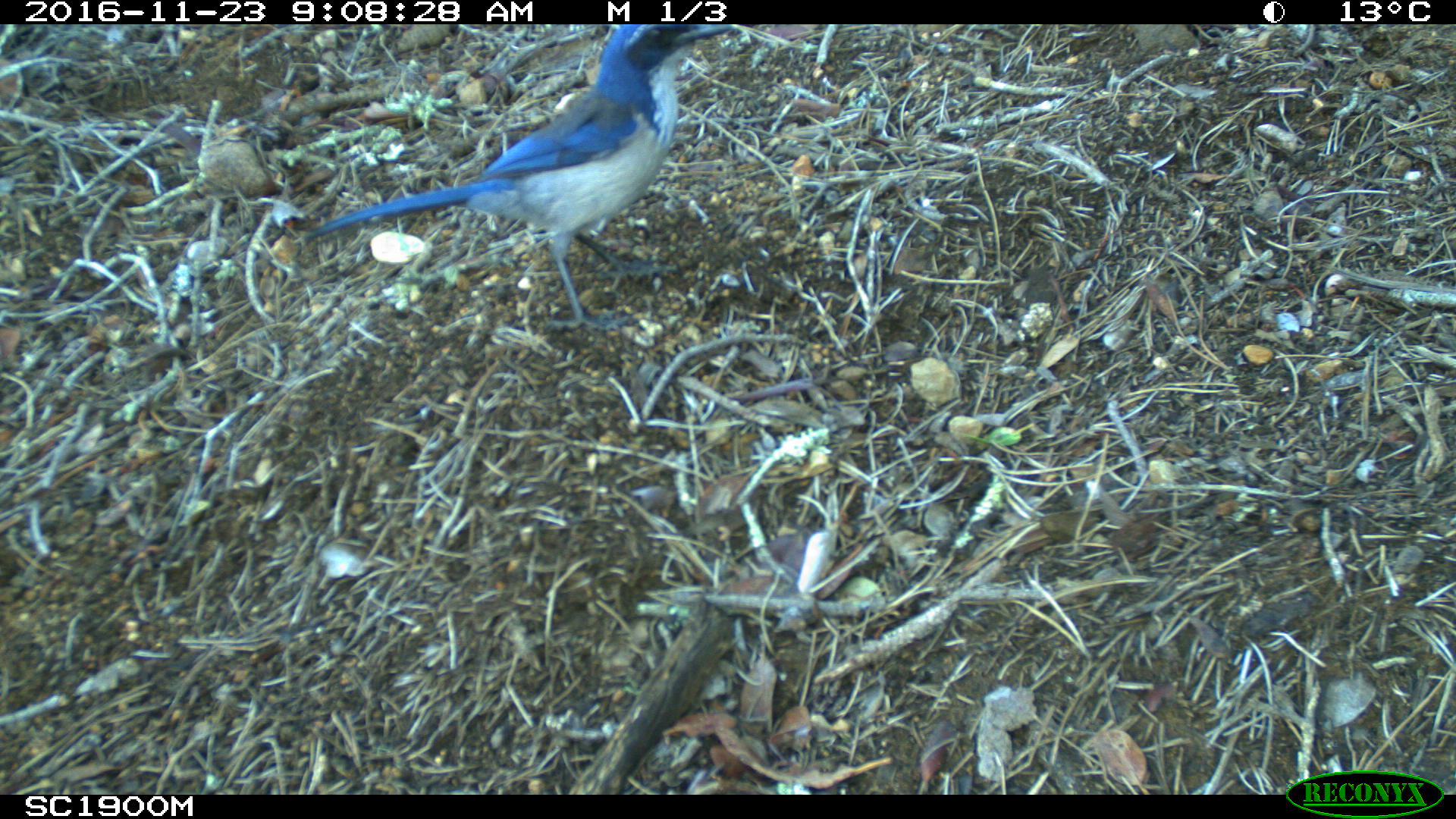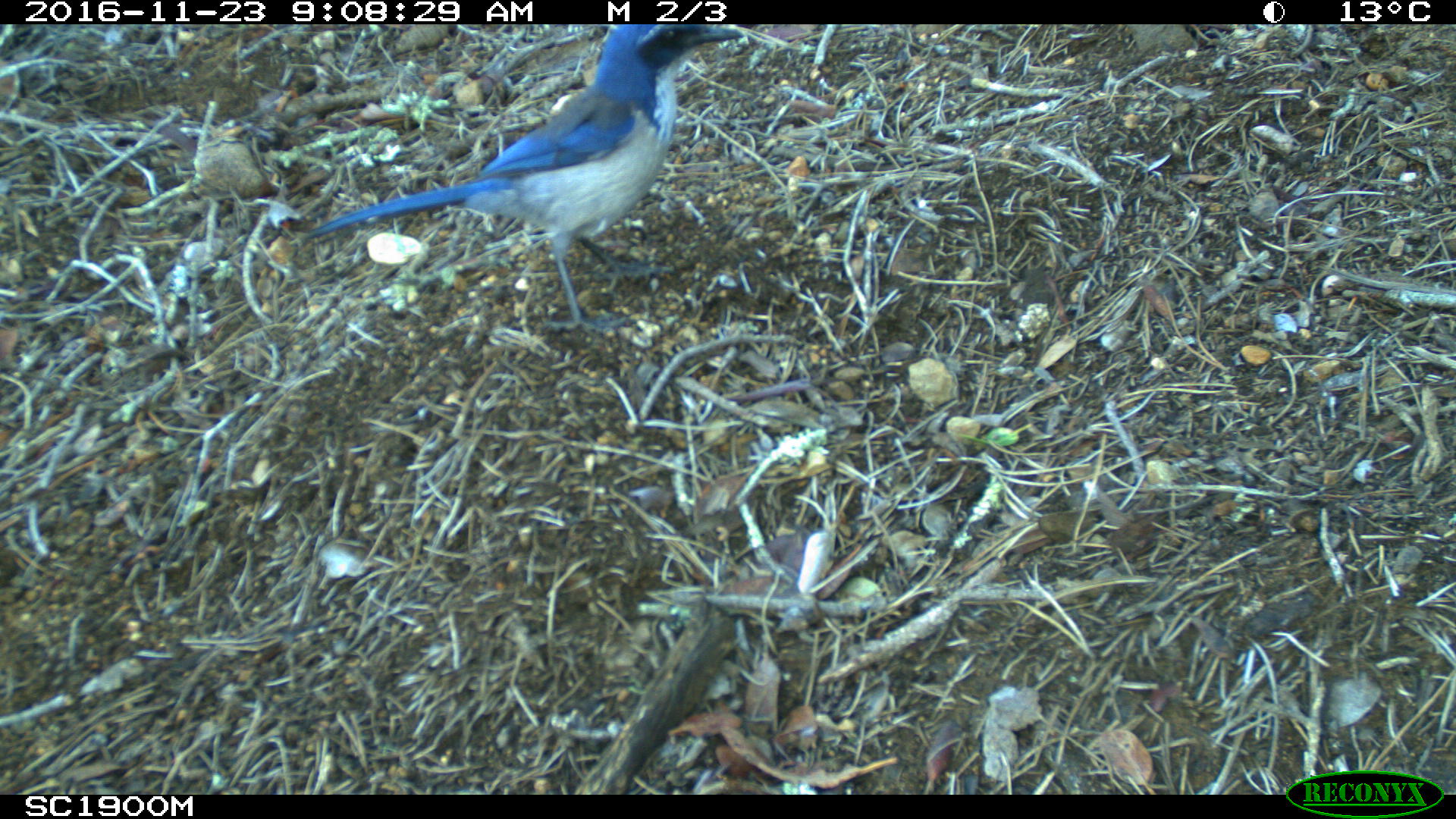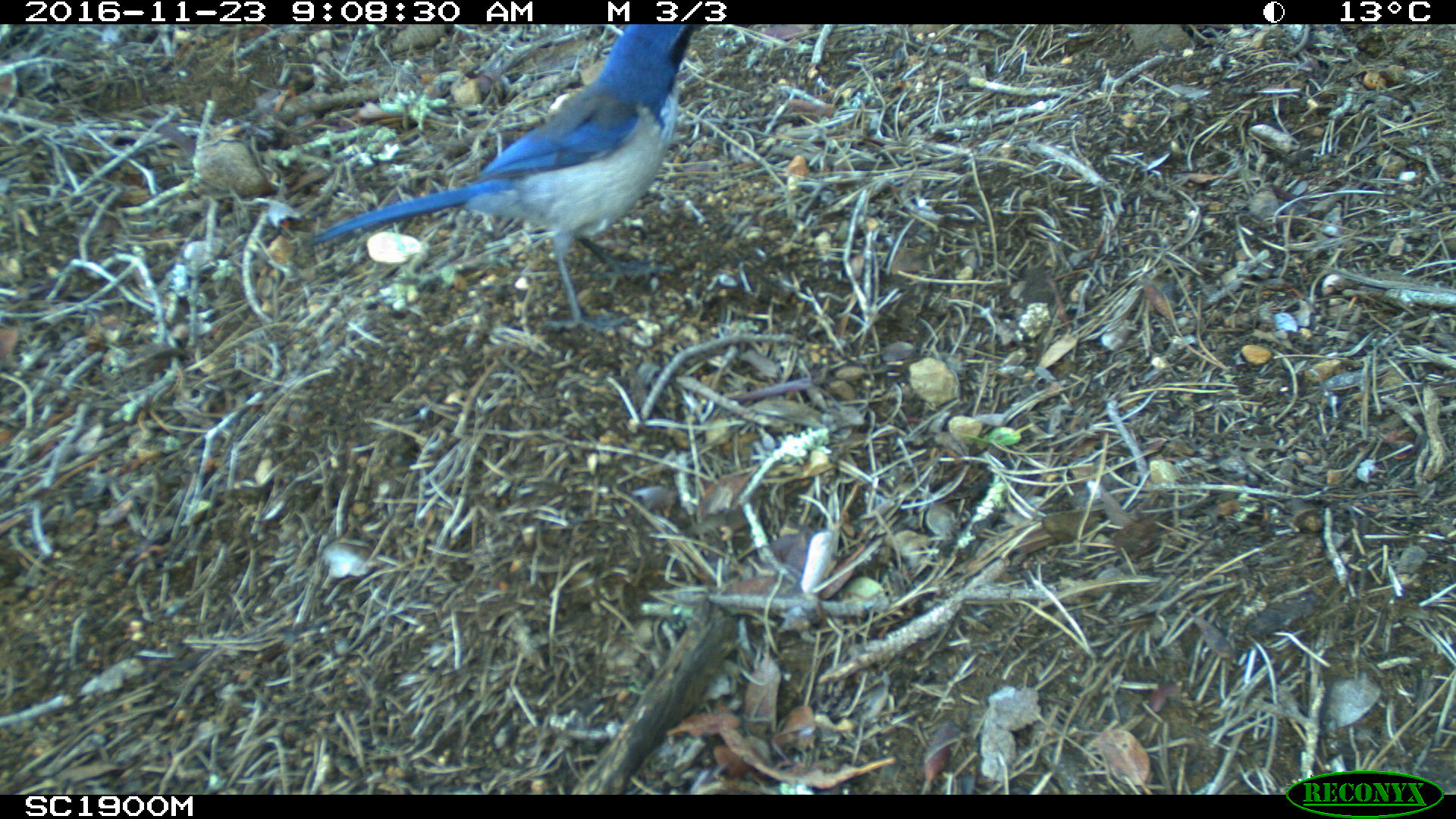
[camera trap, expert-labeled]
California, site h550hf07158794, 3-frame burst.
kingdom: Animalia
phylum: Chordata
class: Aves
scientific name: Aves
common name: bird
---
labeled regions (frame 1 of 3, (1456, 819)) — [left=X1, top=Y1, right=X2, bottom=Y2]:
bird: [left=304, top=24, right=734, bottom=330]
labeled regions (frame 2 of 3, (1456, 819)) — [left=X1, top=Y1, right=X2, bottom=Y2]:
bird: [left=304, top=24, right=742, bottom=330]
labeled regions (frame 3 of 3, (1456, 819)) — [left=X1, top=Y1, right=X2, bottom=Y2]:
bird: [left=304, top=24, right=709, bottom=333]